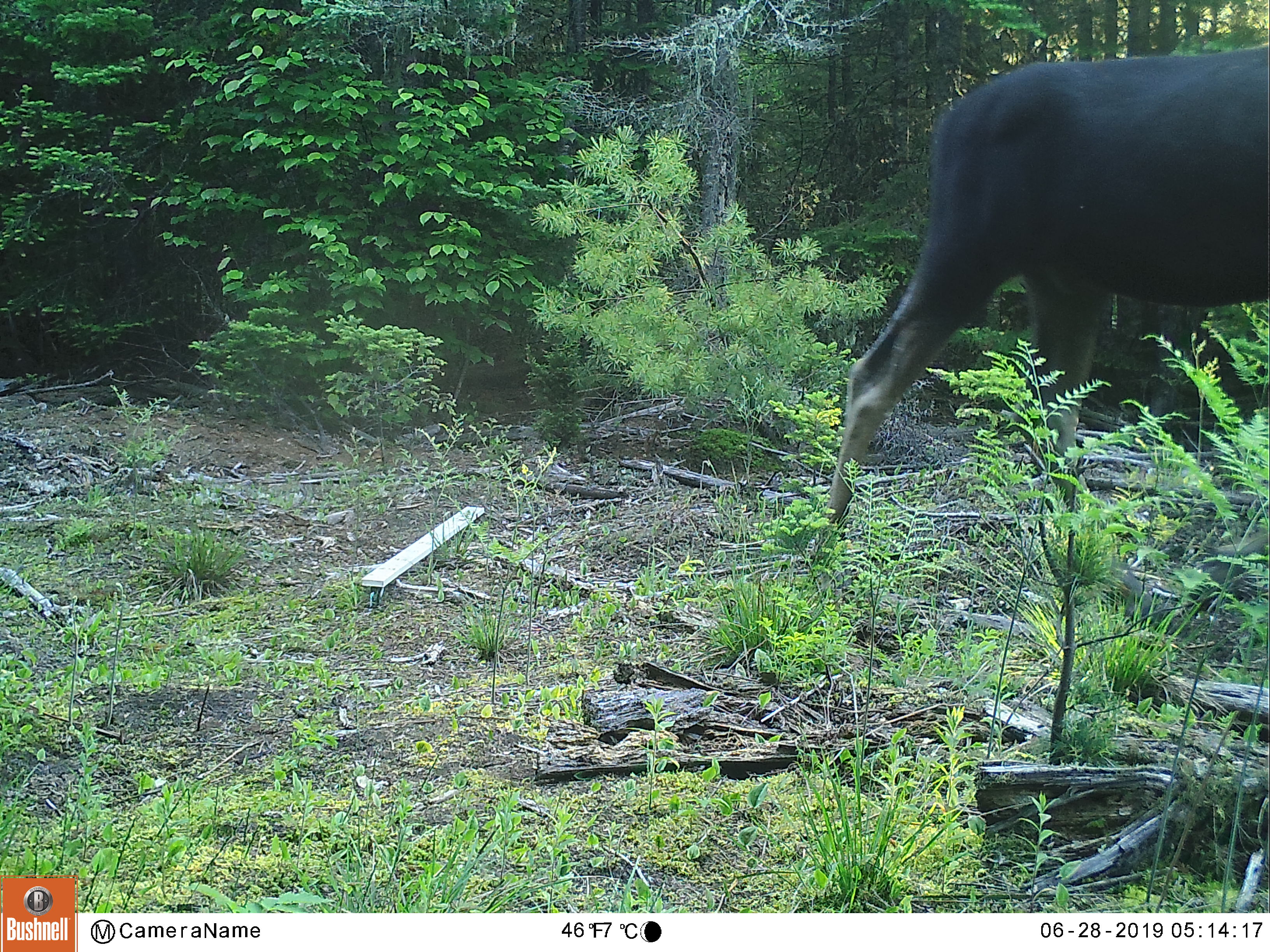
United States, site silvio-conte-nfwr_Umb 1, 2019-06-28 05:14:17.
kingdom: Animalia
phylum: Chordata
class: Mammalia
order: Artiodactyla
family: Cervidae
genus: Alces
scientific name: Alces alces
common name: moose